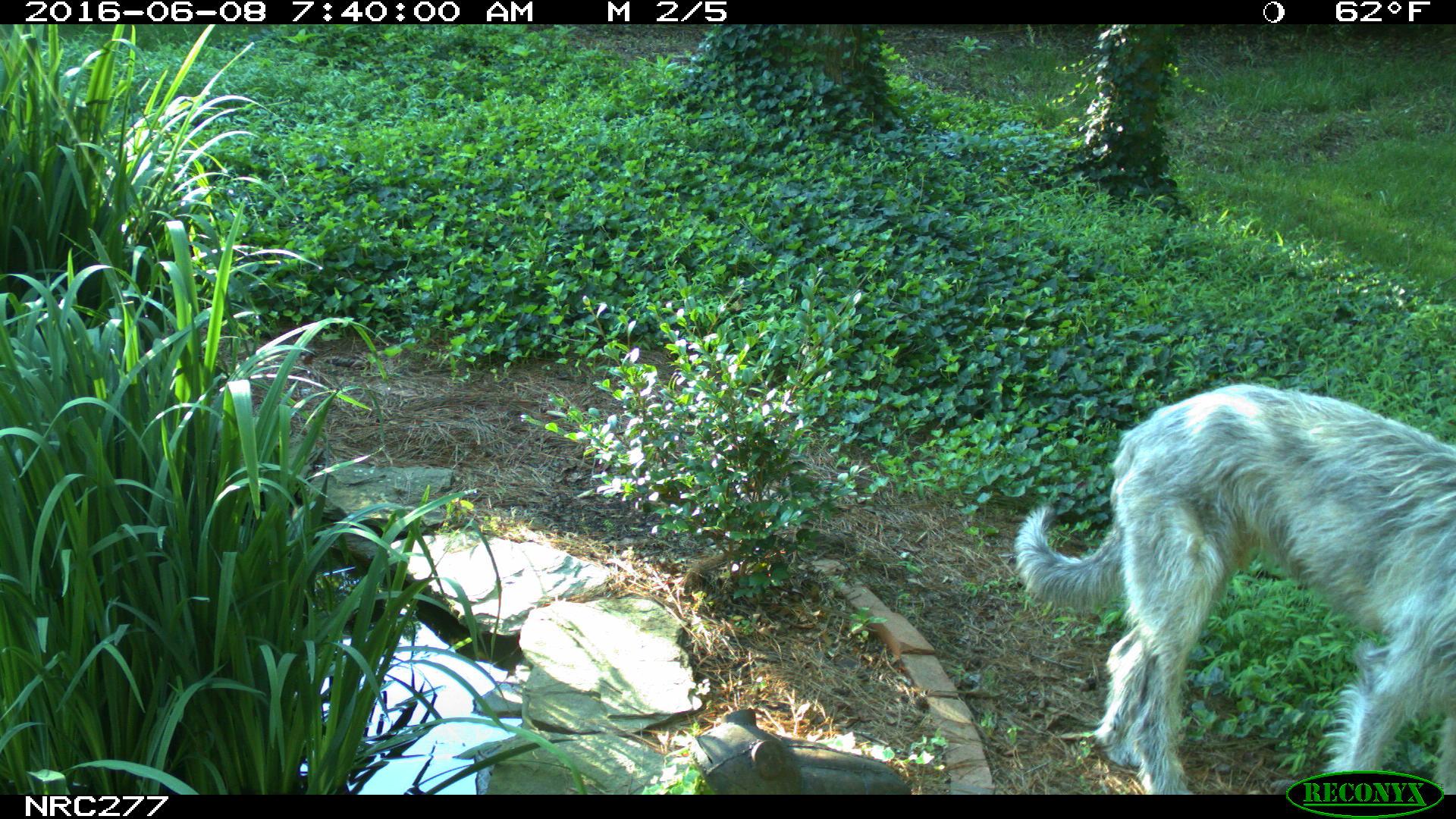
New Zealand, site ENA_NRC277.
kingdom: Animalia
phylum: Chordata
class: Mammalia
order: Carnivora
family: Canidae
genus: Canis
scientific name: Canis familiaris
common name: domestic dog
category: dog